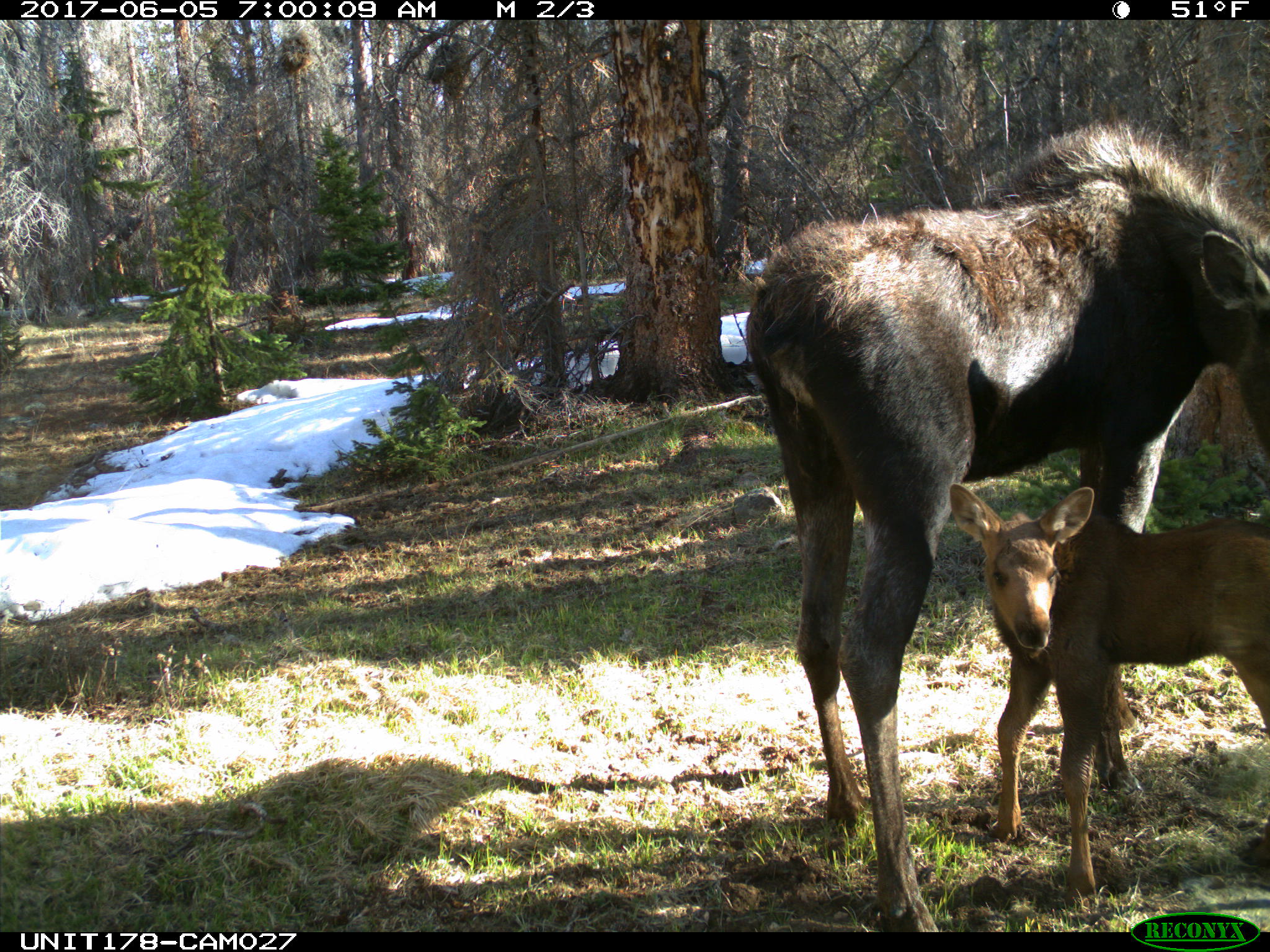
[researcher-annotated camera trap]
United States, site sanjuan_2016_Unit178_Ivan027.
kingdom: Animalia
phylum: Chordata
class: Mammalia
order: Artiodactyla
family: Cervidae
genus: Alces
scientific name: Alces alces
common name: moose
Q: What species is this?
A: Alces alces (moose).